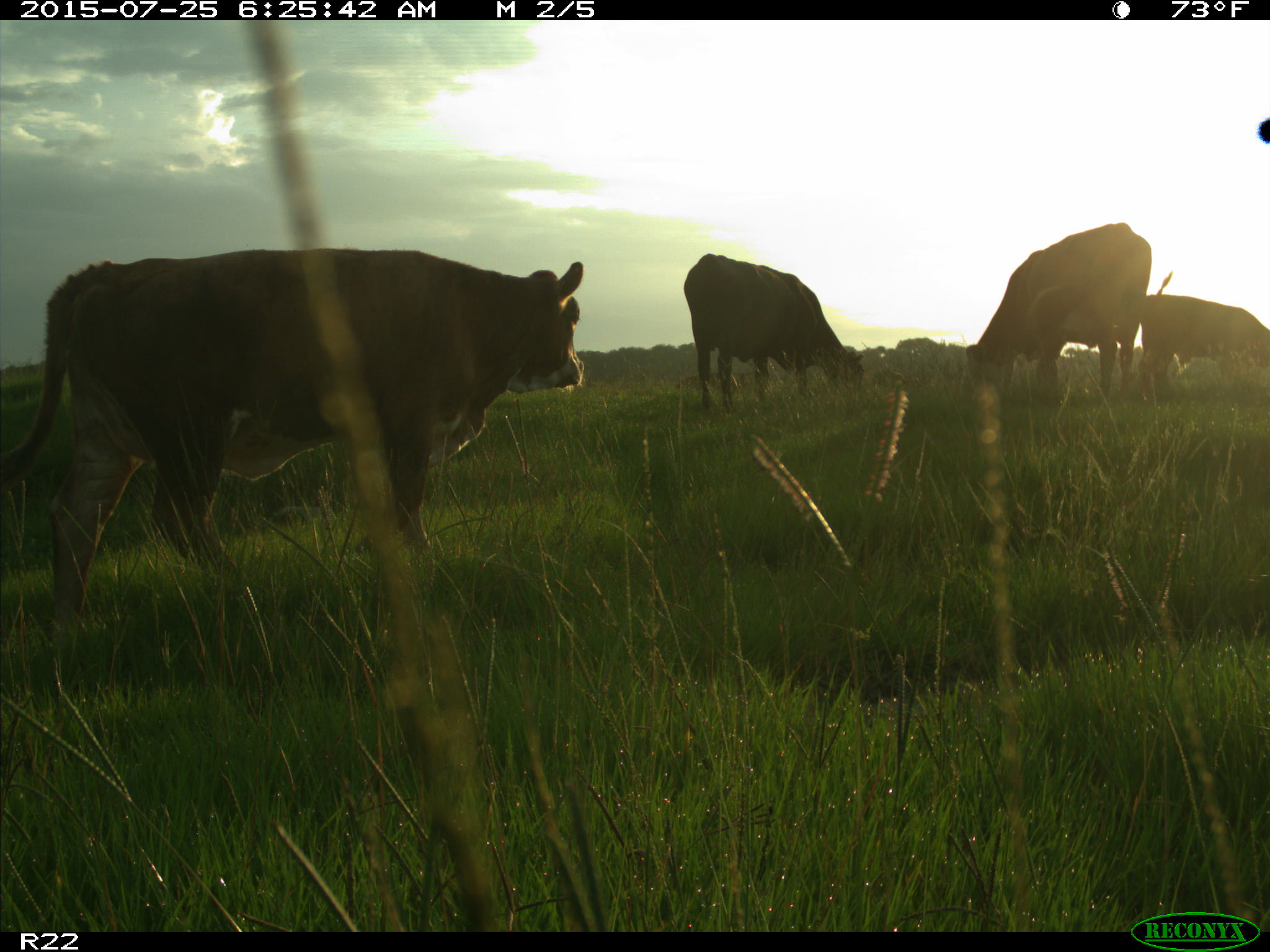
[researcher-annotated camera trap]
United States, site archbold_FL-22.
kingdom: Animalia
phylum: Chordata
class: Mammalia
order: Artiodactyla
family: Bovidae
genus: Bos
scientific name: Bos taurus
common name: domestic cow